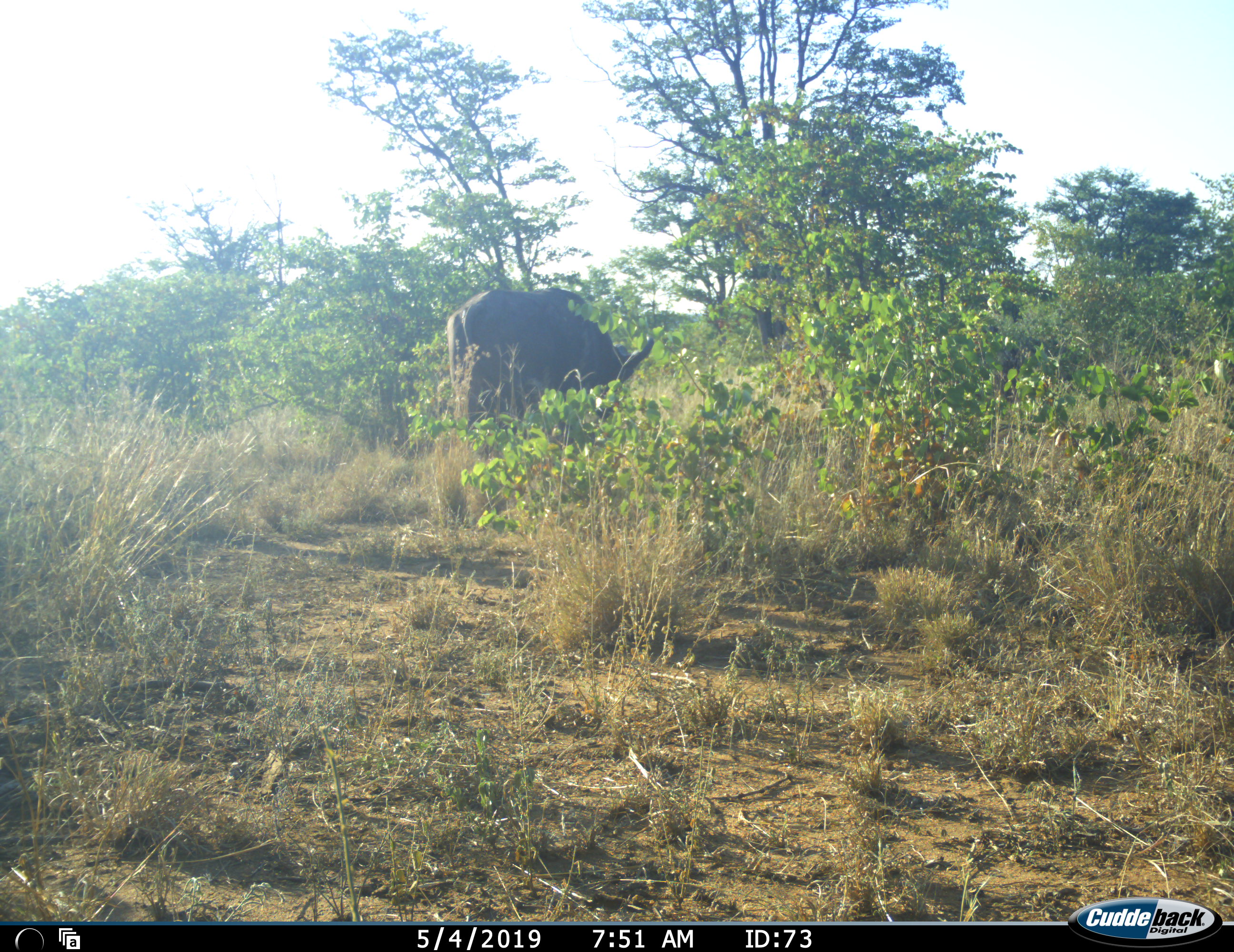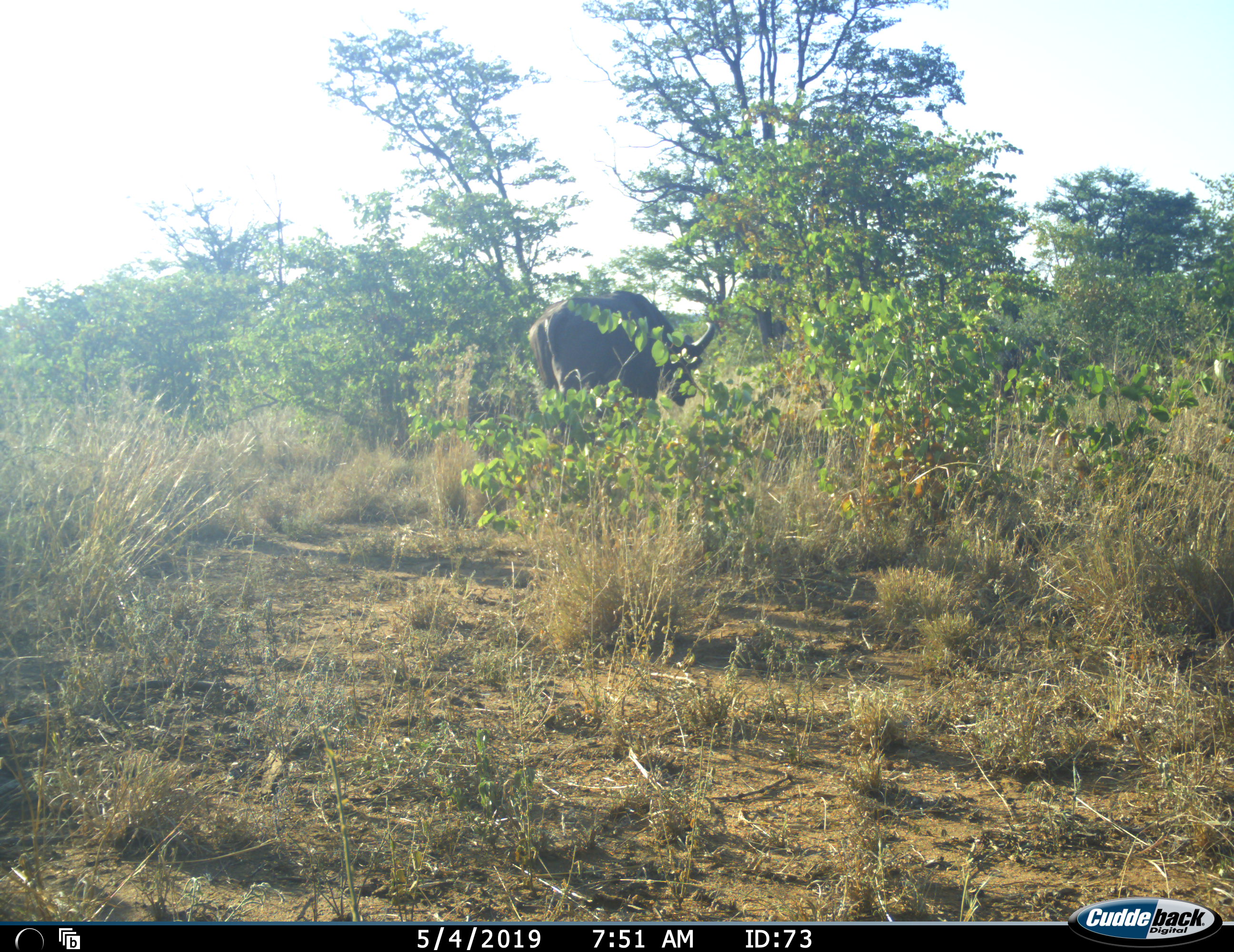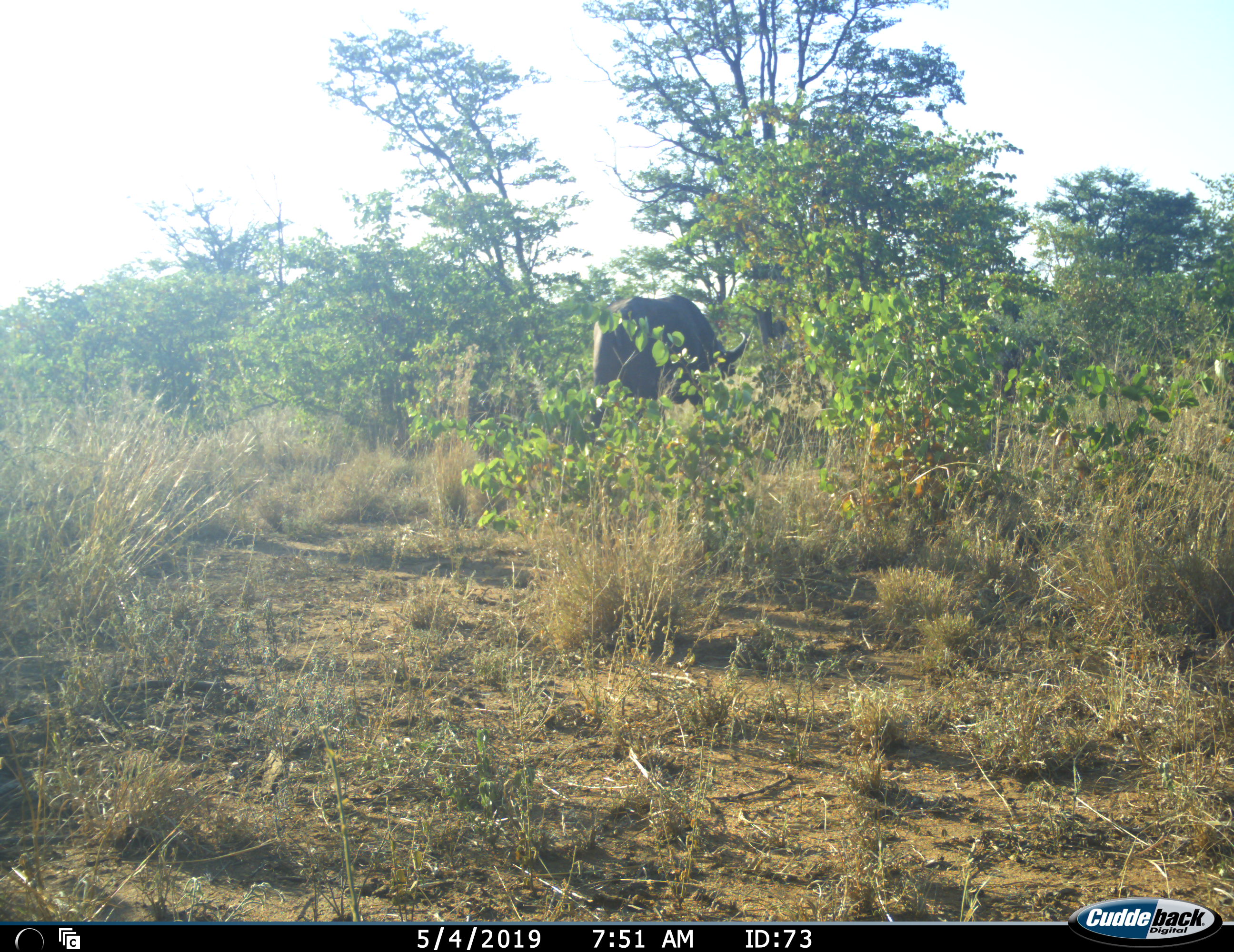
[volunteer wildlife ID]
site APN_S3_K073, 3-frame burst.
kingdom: Animalia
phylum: Chordata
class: Mammalia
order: Artiodactyla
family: Bovidae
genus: Syncerus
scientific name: Syncerus caffer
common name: african buffalo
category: buffalo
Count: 1.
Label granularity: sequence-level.